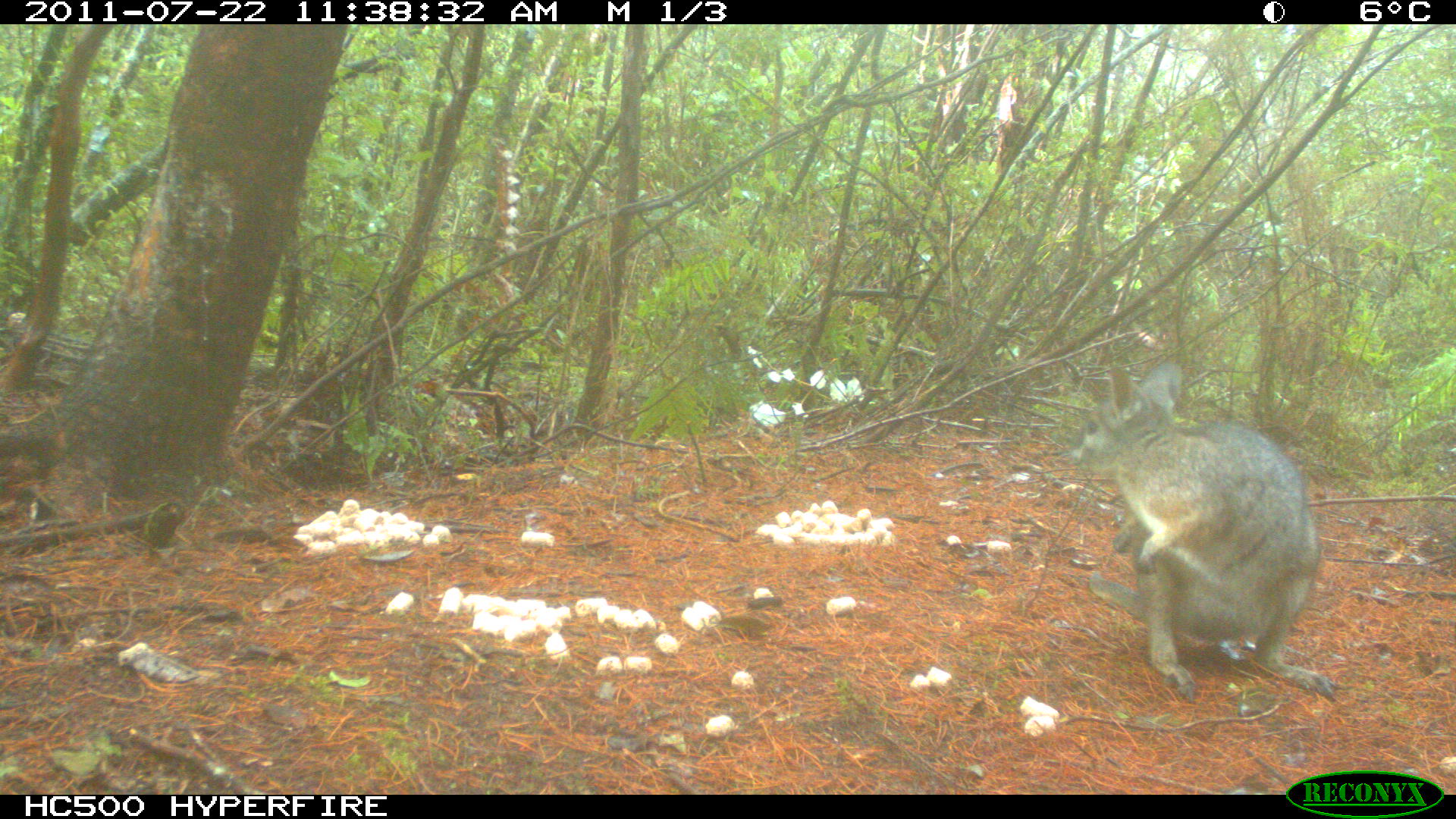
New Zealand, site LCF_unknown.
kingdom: Animalia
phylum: Chordata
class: Mammalia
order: Diprotodontia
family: Macropodidae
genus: Notamacropus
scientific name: Notamacropus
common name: wallaby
Wallaby (Notamacropus).